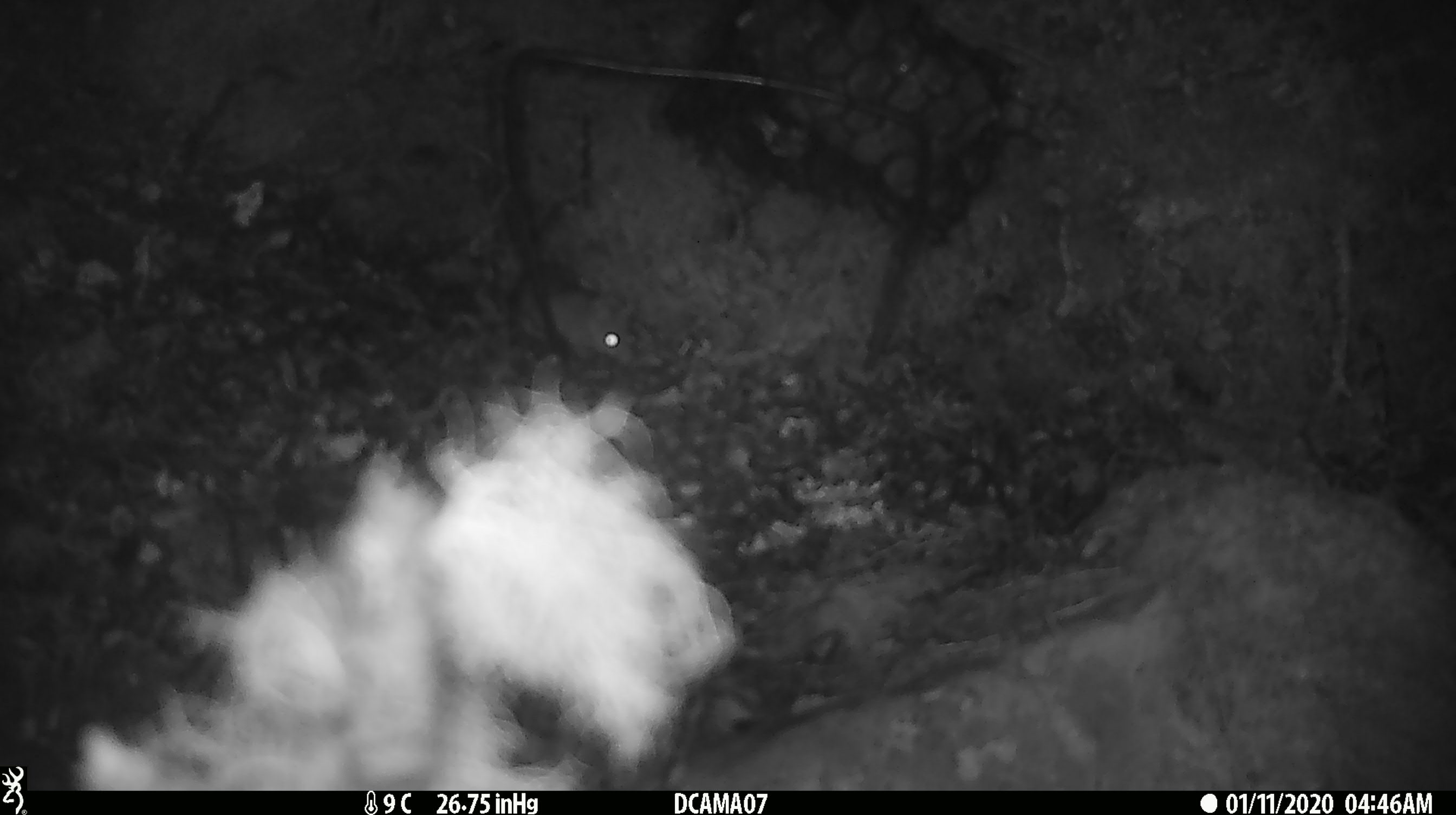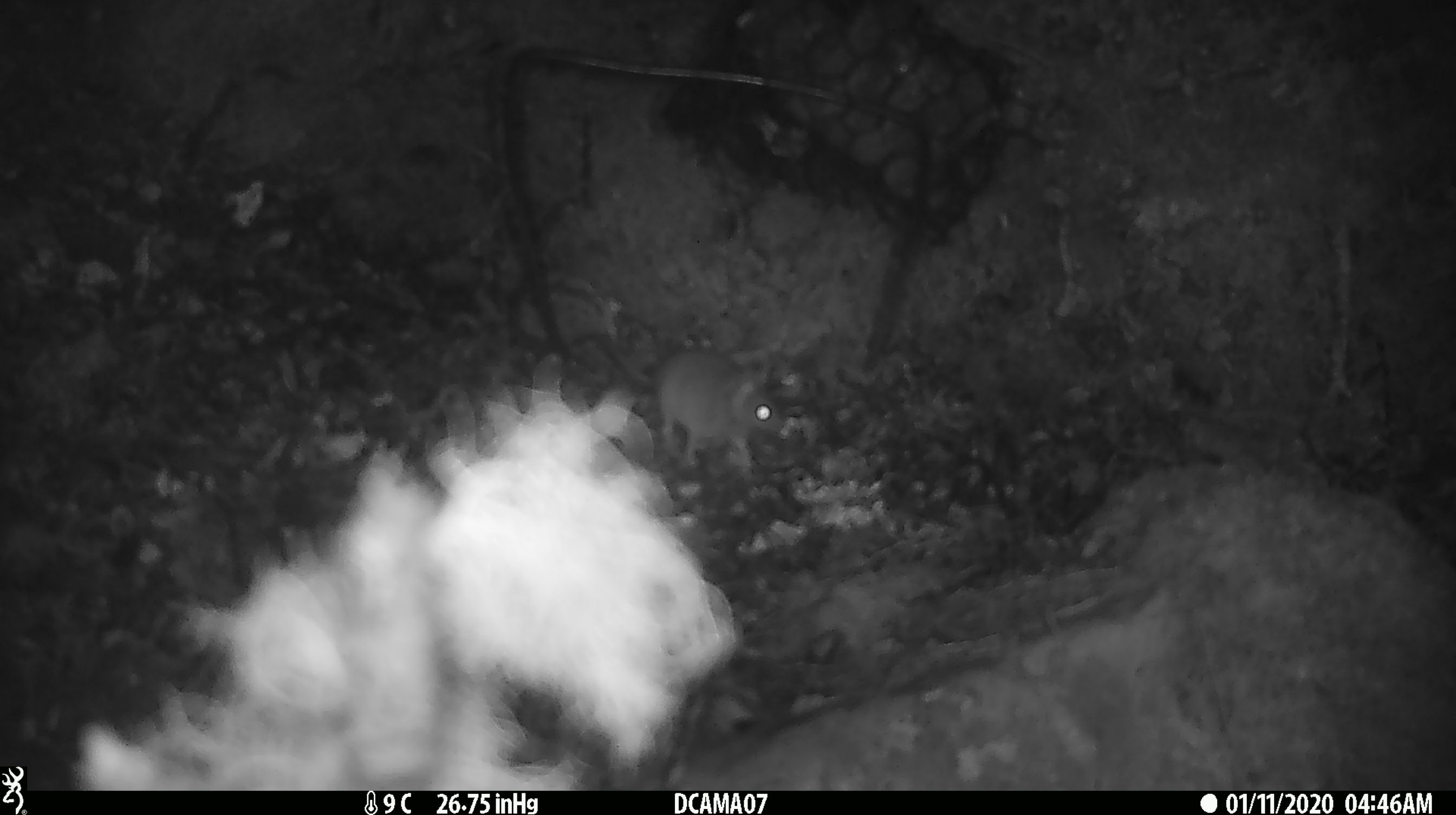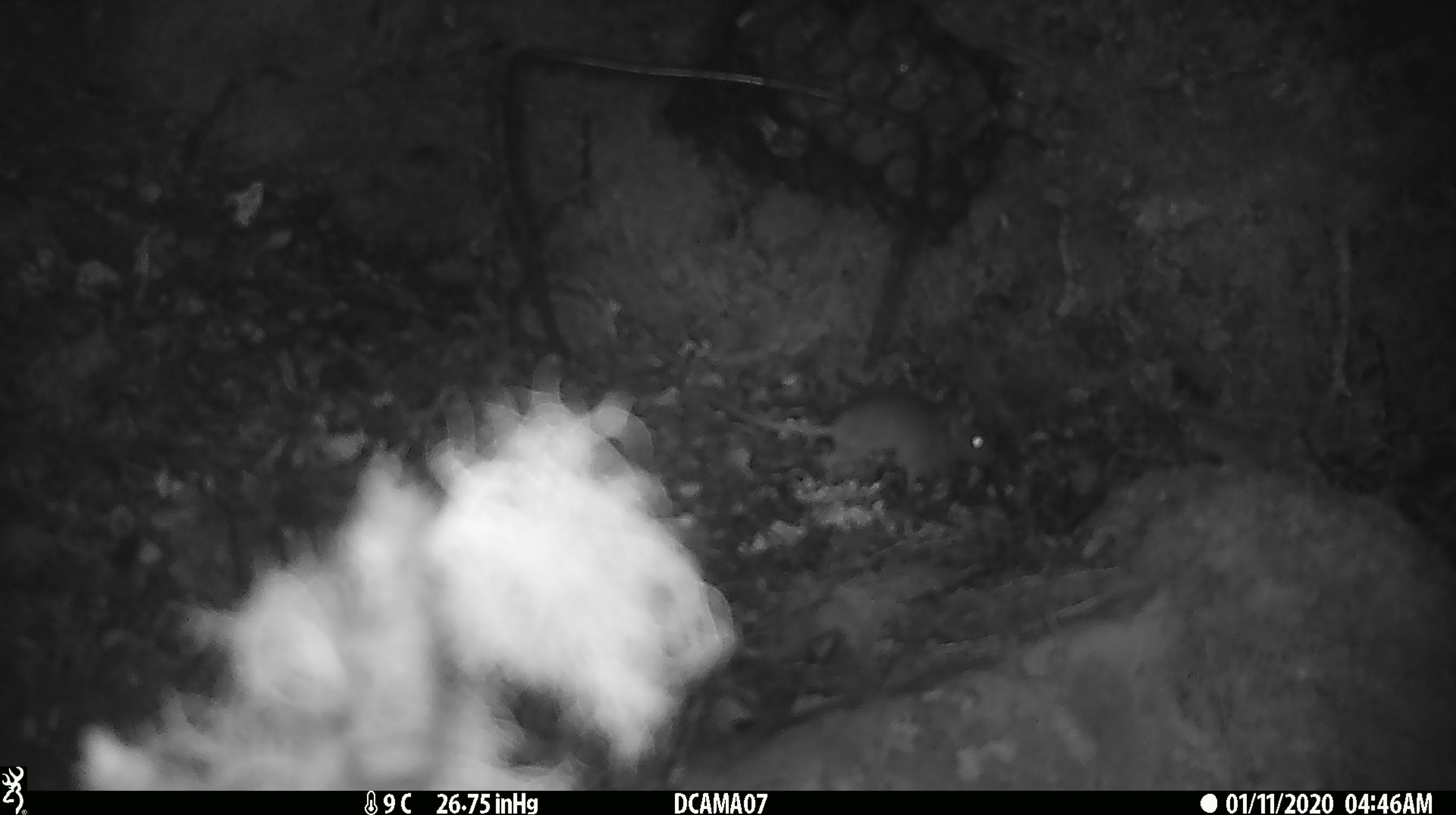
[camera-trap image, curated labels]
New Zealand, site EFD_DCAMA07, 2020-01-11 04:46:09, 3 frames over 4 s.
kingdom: Animalia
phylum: Chordata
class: Mammalia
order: Rodentia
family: Muridae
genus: Mus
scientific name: Mus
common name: mouse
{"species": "mouse (Mus)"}